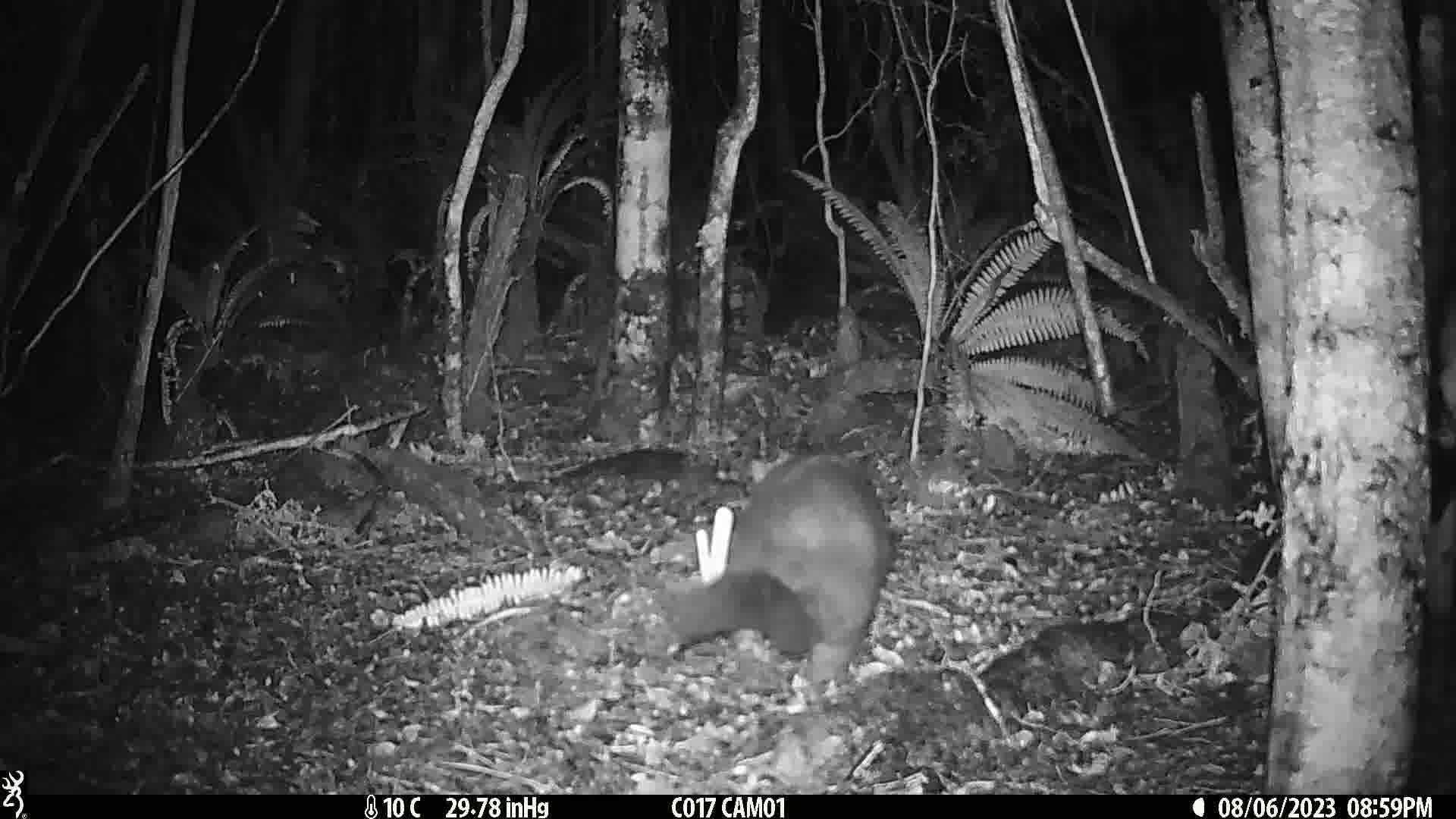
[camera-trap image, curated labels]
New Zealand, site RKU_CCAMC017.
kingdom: Animalia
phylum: Chordata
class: Mammalia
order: Diprotodontia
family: Phalangeridae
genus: Trichosurus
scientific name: Trichosurus vulpecula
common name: common brushtail possum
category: possum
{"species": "possum (common brushtail possum) (Trichosurus vulpecula)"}